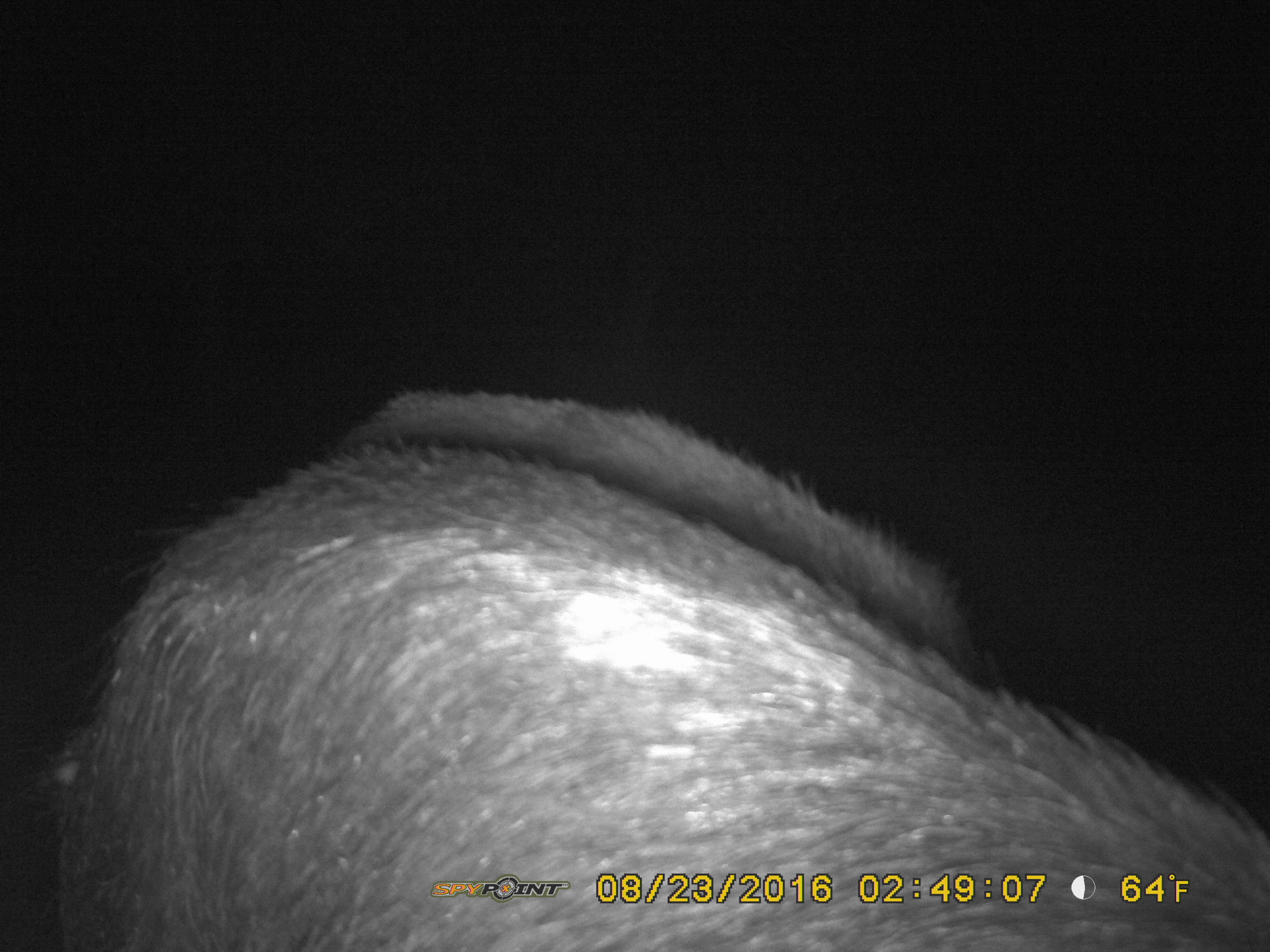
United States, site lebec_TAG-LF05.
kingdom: Animalia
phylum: Chordata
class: Mammalia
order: Artiodactyla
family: Suidae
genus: Sus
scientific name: Sus scrofa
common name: wild boar